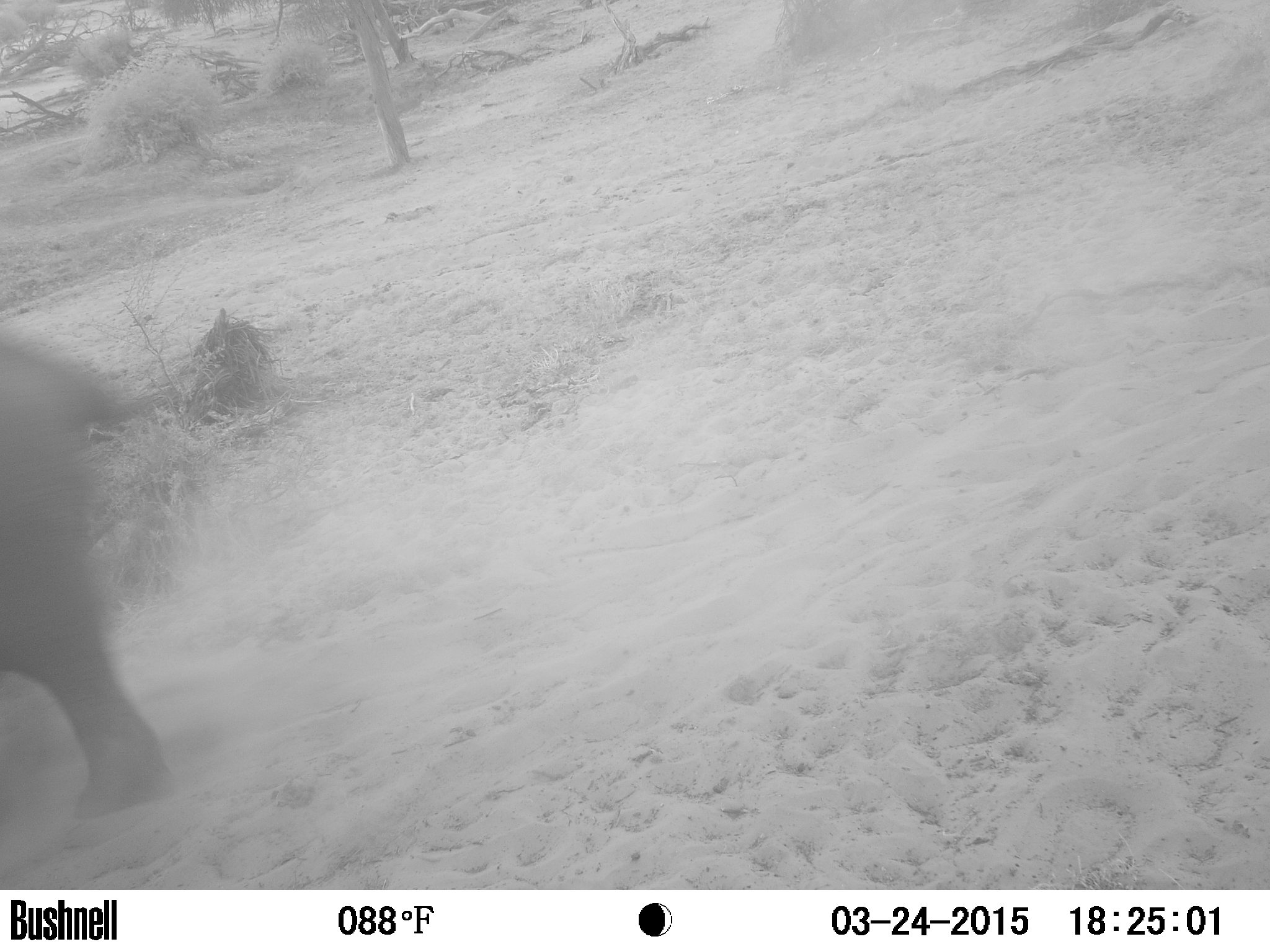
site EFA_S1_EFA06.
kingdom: Animalia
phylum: Chordata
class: Mammalia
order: Proboscidea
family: Elephantidae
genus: Loxodonta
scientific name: Loxodonta africana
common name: african bush elephant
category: elephant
Elephant (african bush elephant) (Loxodonta africana), count 1. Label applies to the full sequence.